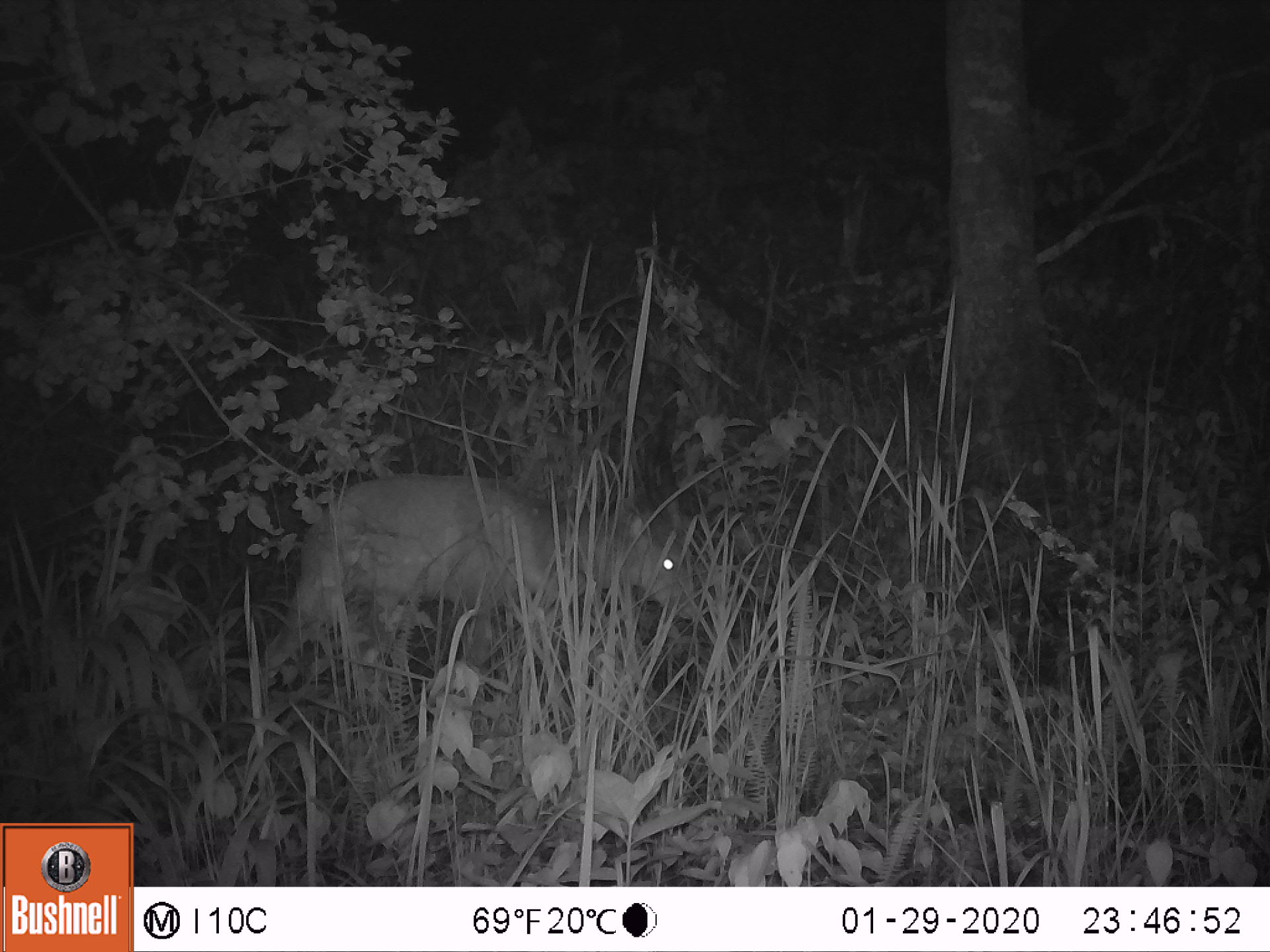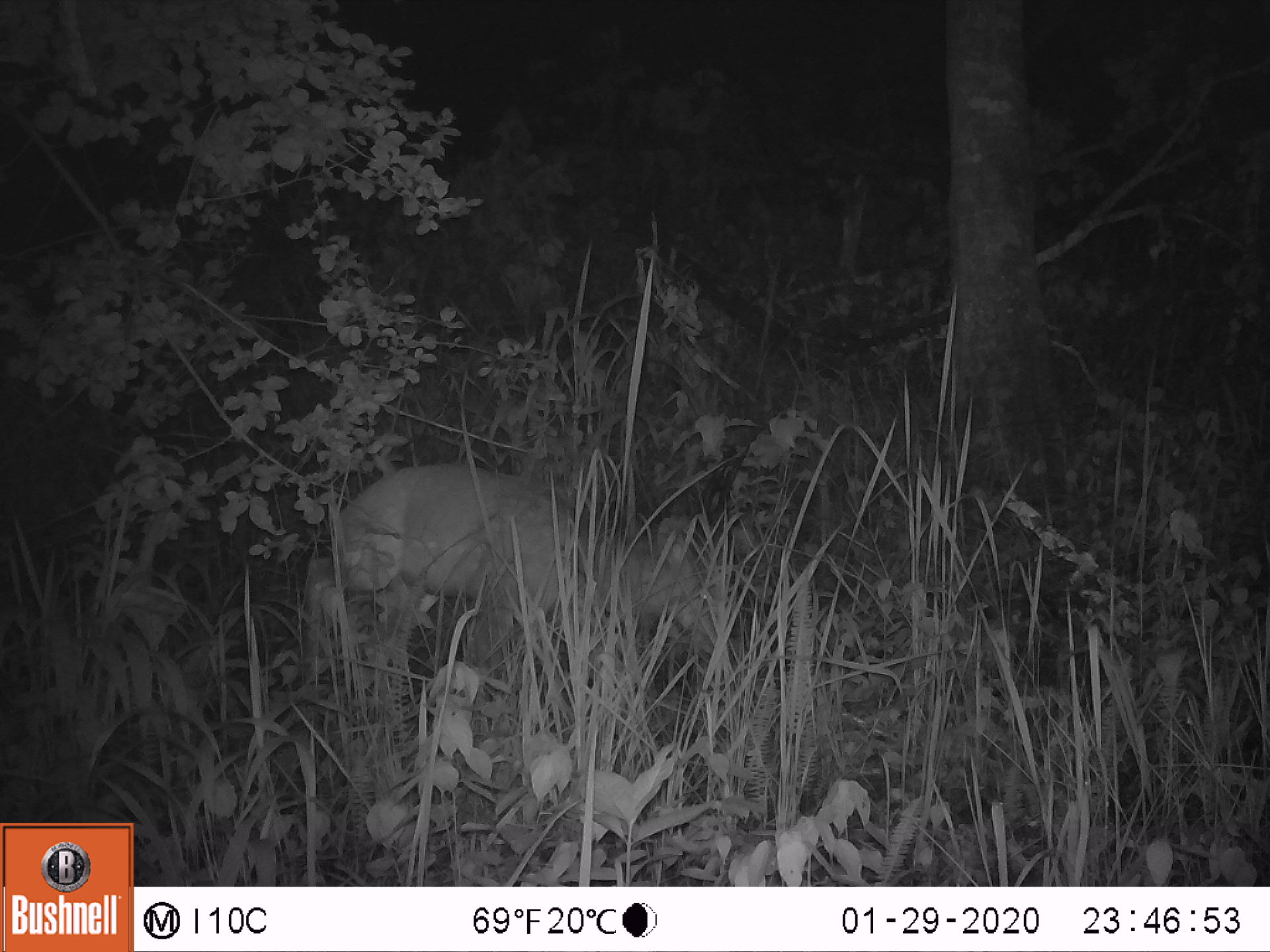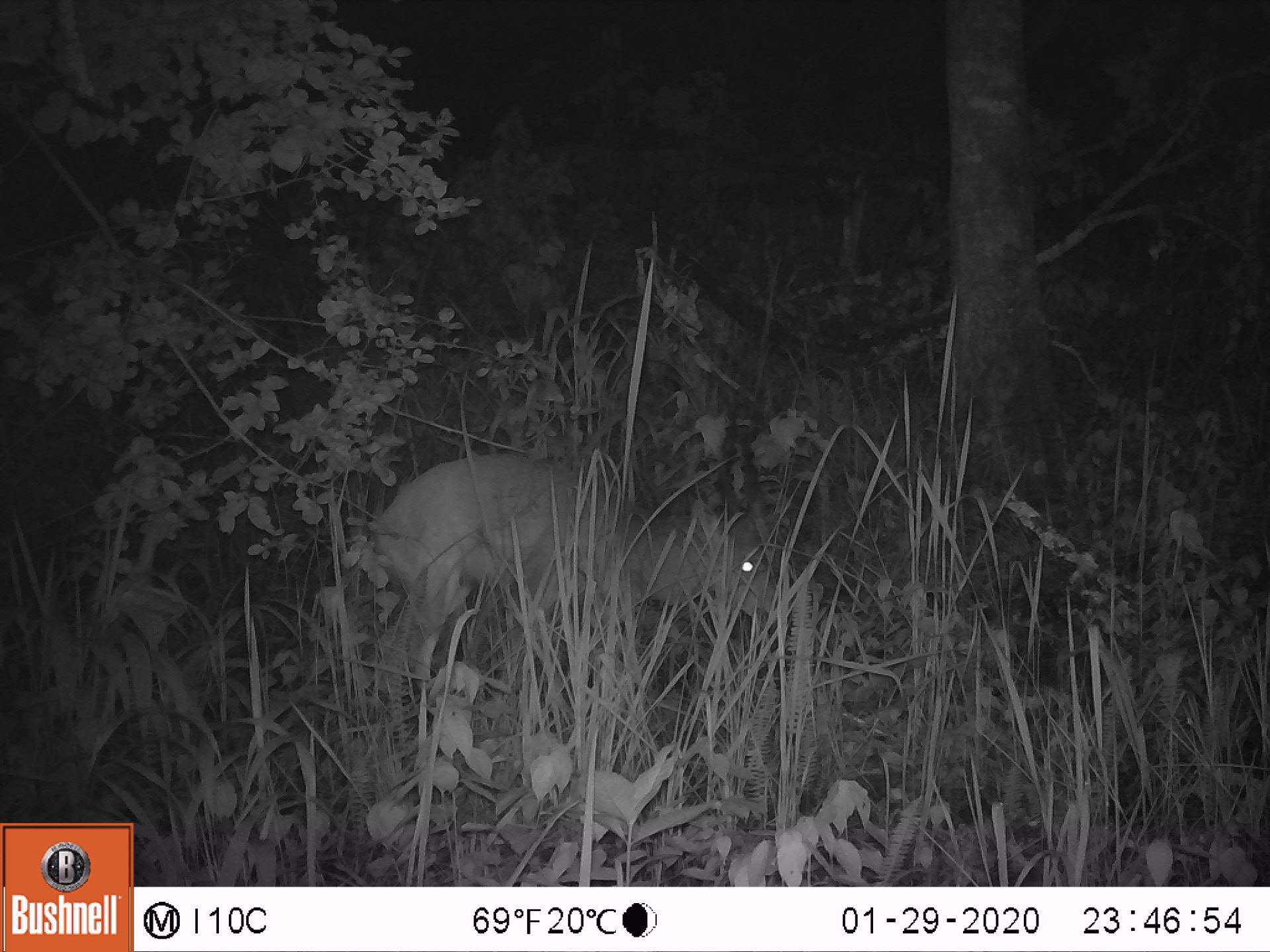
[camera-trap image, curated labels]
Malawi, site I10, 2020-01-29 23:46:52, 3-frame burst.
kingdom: Animalia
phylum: Chordata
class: Mammalia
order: Artiodactyla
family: Bovidae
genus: Tragelaphus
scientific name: Tragelaphus sylvaticus sylvaticus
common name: cape bushbuck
Cape bushbuck (Tragelaphus sylvaticus sylvaticus), count 1.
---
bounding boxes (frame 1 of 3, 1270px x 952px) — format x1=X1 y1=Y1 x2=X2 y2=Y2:
cape bushbuck: x1=250 y1=376 x2=715 y2=711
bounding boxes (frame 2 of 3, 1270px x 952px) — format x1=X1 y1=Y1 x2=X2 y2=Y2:
cape bushbuck: x1=297 y1=412 x2=779 y2=720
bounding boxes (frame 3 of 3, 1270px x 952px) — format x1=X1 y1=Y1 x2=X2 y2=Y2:
cape bushbuck: x1=371 y1=398 x2=798 y2=698